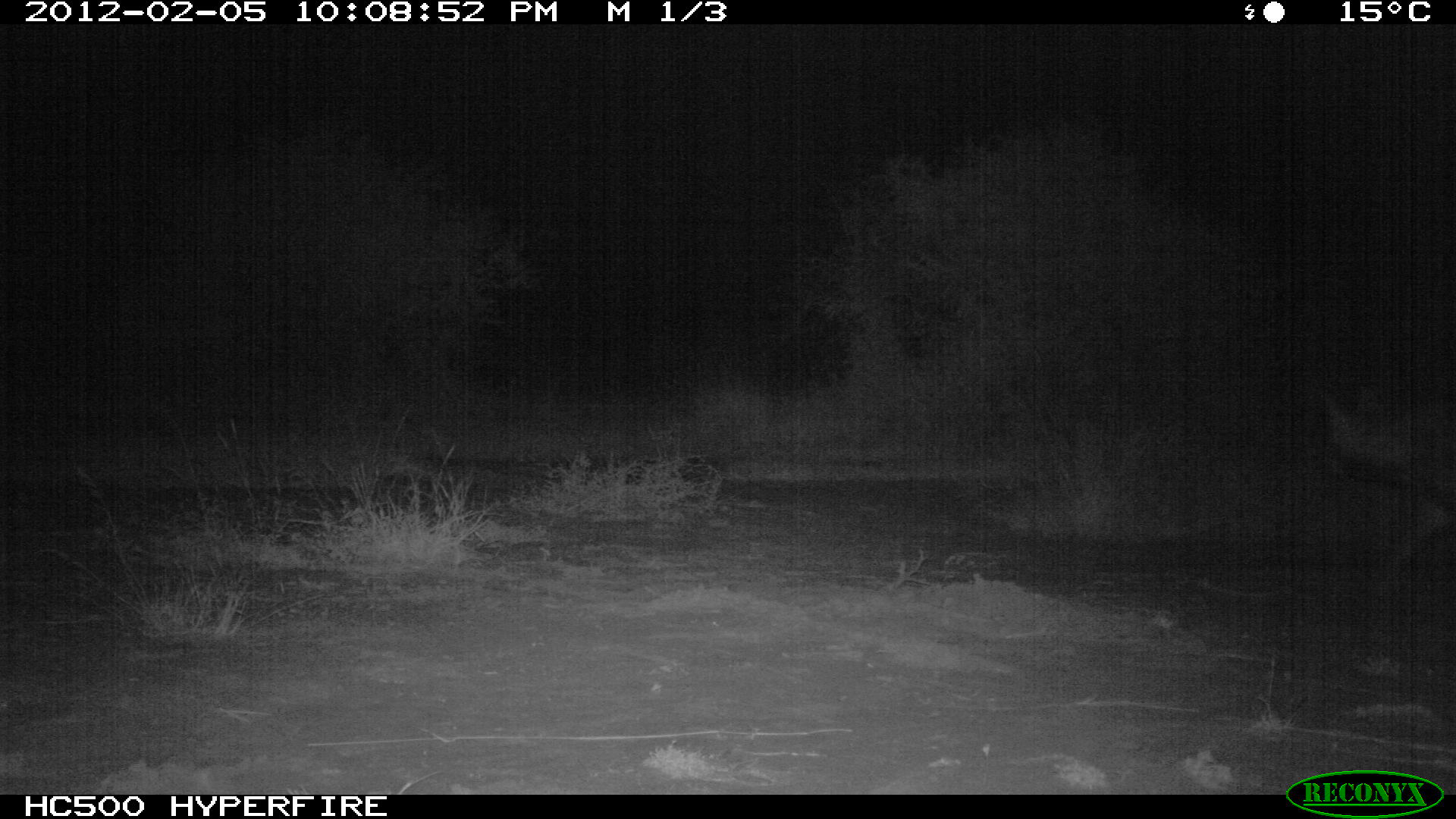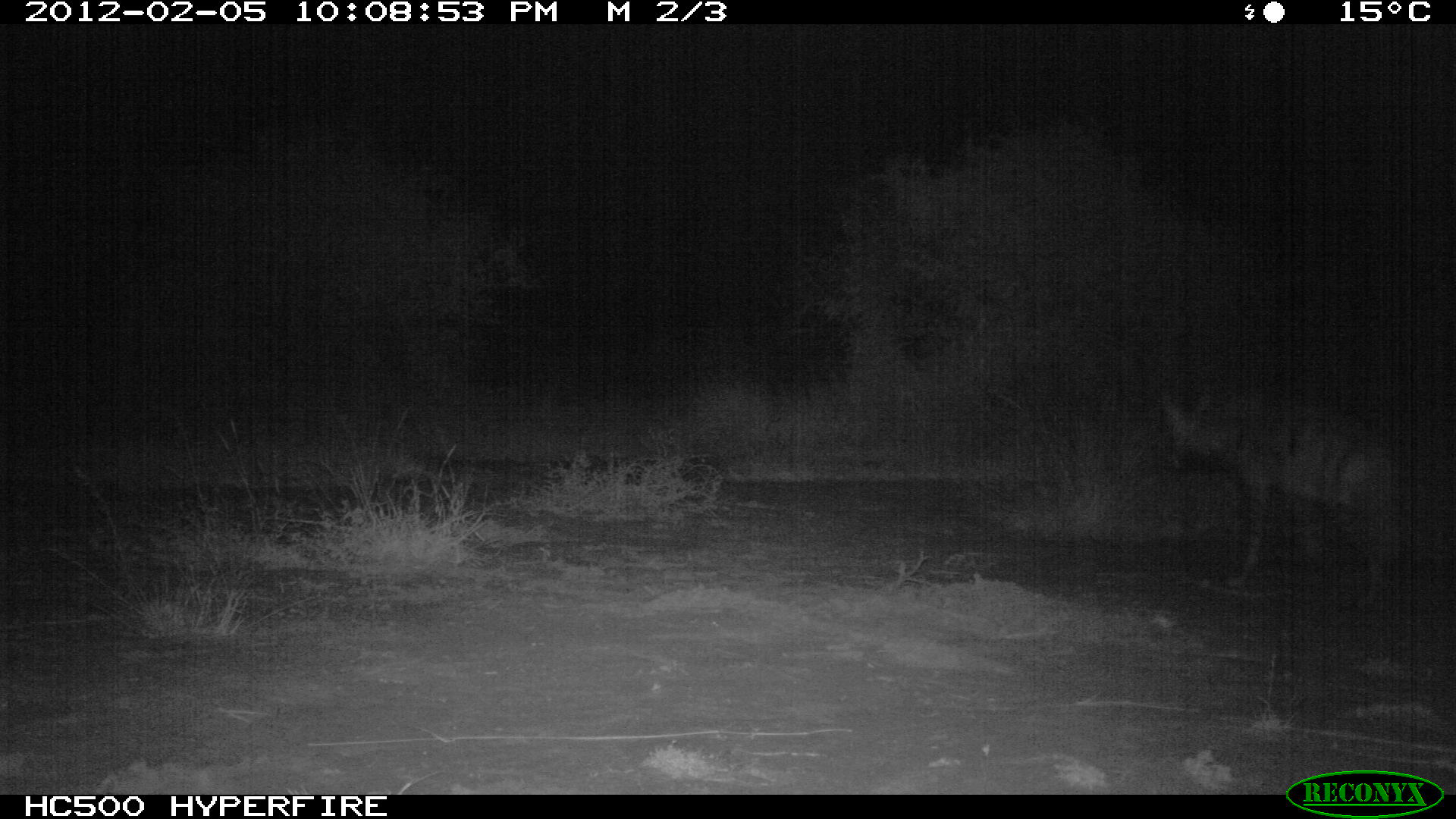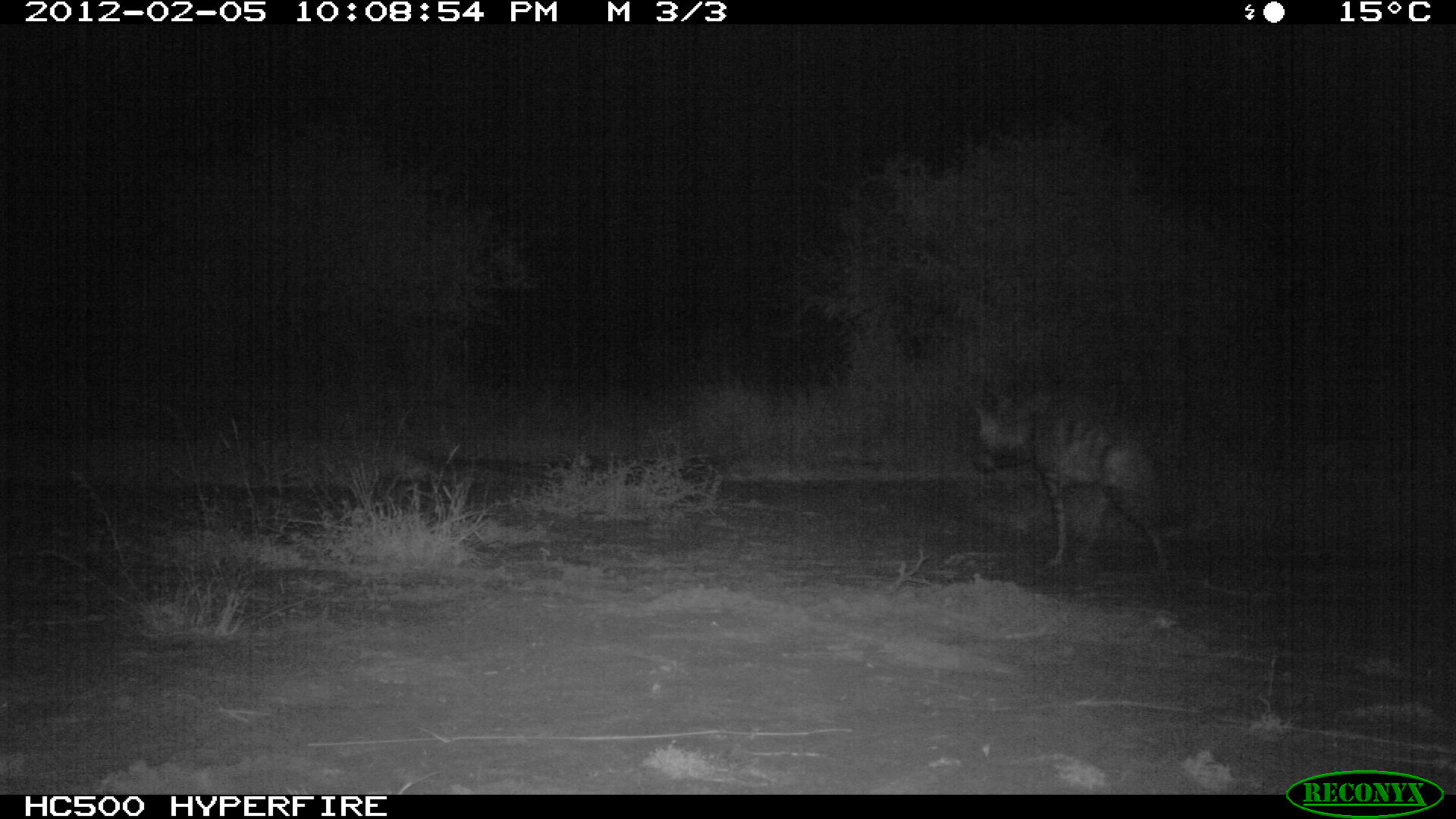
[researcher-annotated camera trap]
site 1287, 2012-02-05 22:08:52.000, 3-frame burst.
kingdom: Animalia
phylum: Chordata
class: Mammalia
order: Carnivora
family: Hyaenidae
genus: Hyaena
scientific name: Hyaena hyaena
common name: striped hyena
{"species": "Hyaena hyaena (striped hyena)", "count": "1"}